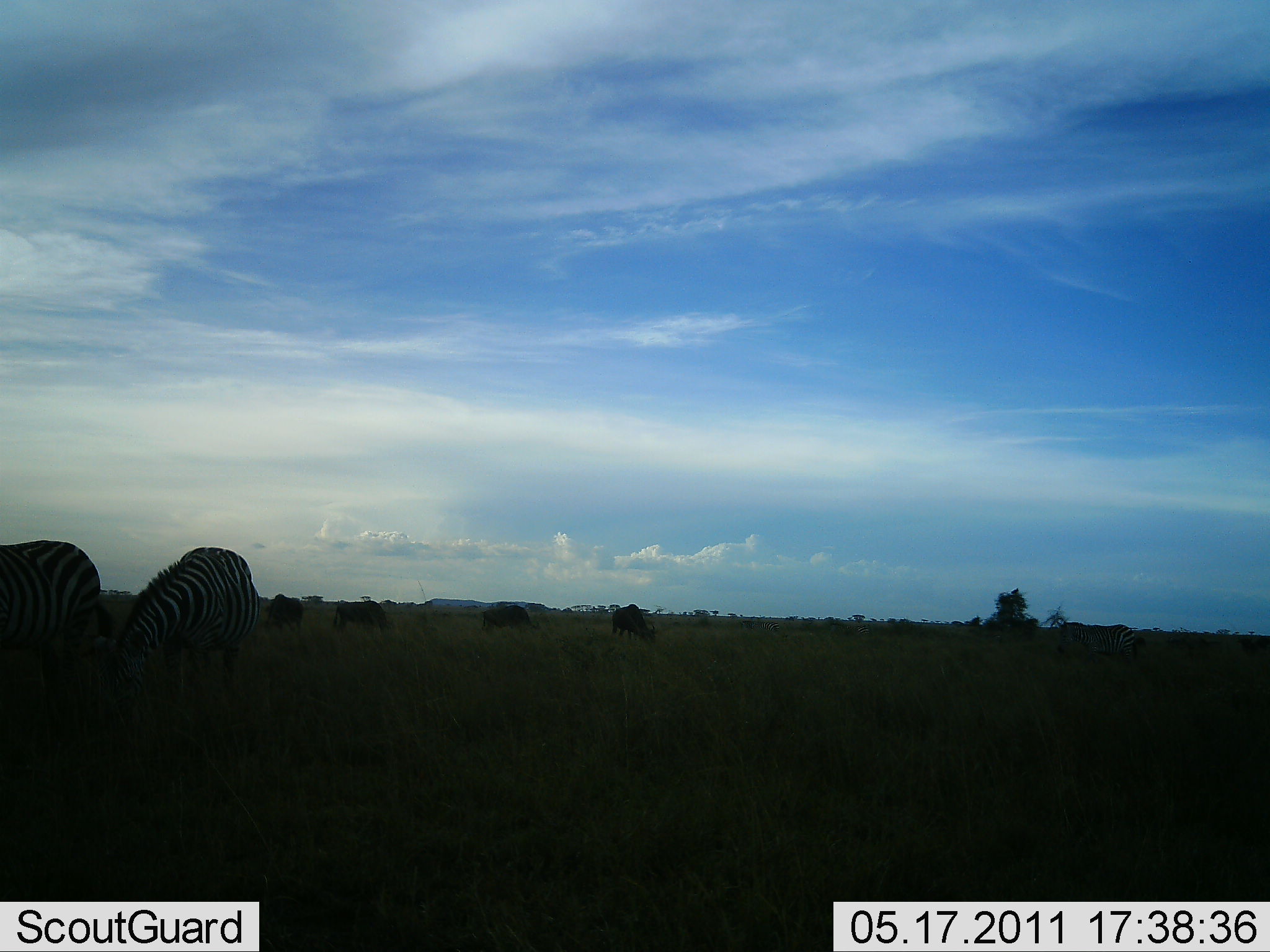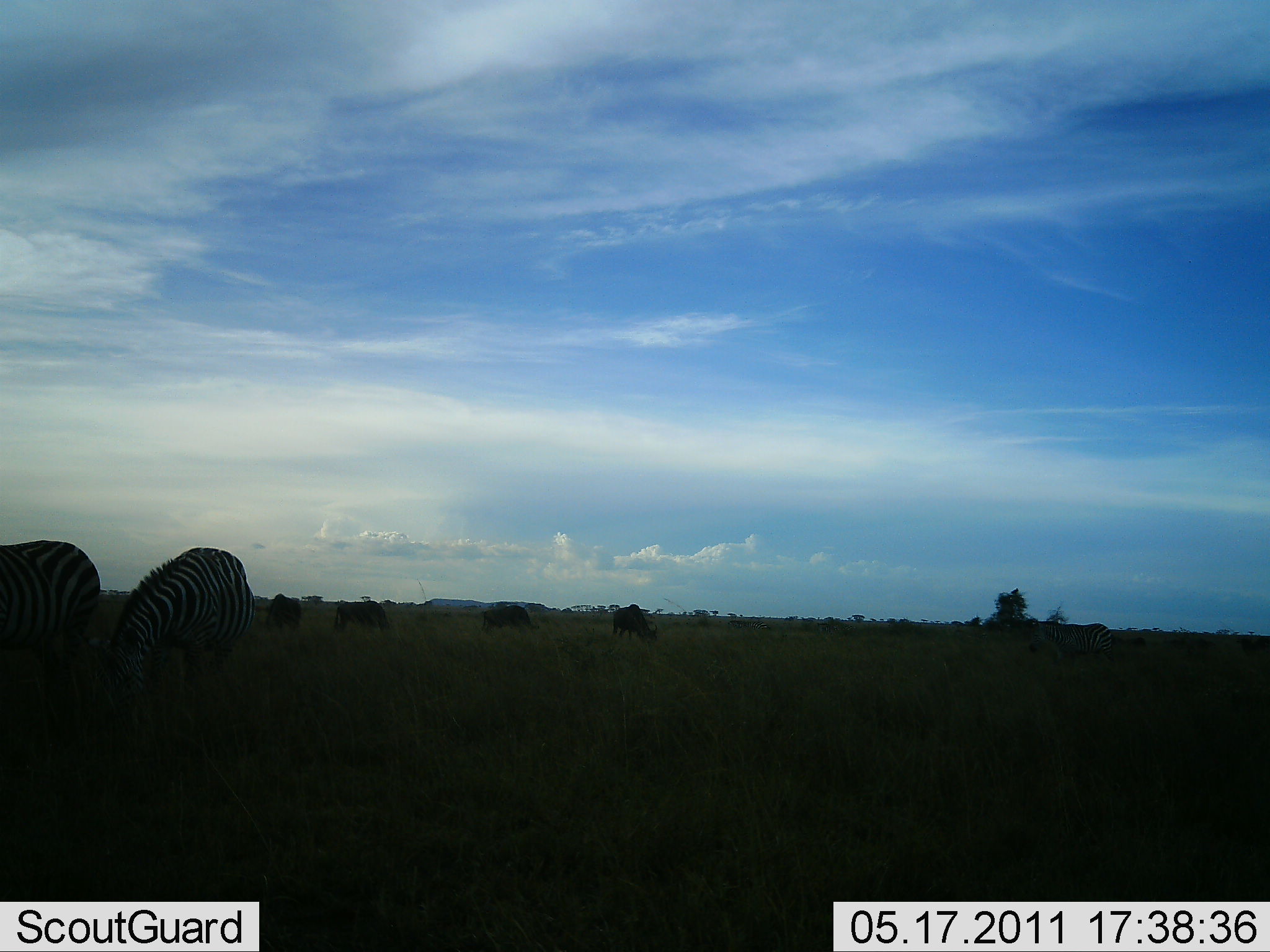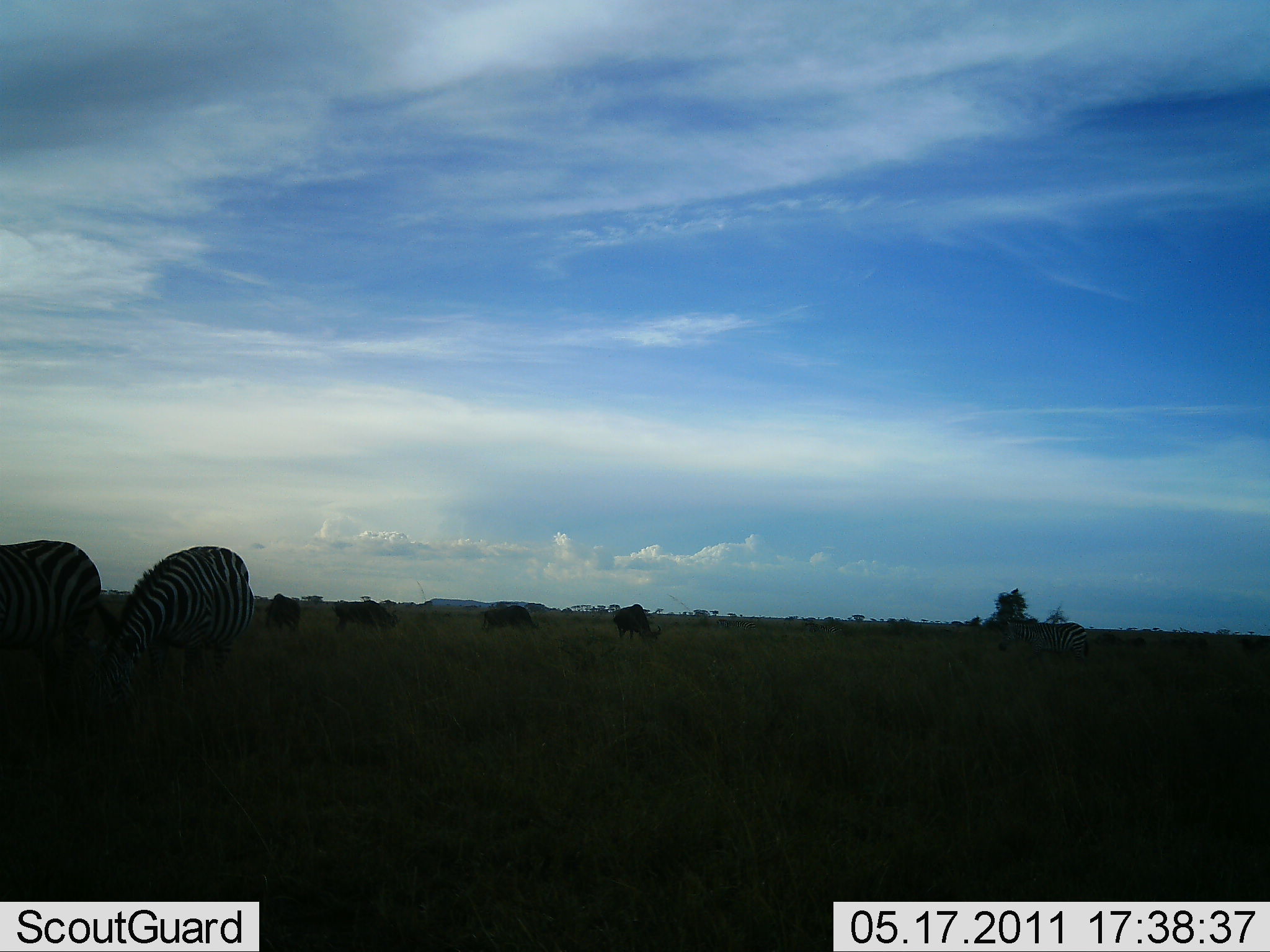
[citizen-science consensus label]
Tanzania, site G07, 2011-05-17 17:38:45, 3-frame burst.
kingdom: Animalia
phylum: Chordata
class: Mammalia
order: Artiodactyla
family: Bovidae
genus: Connochaetes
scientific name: Connochaetes taurinus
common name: blue wildebeest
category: wildebeest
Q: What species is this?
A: Wildebeest (blue wildebeest) (Connochaetes taurinus).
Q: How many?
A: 4.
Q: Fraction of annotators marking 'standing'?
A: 20%.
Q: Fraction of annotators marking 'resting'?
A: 0%.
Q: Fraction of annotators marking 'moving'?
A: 0%.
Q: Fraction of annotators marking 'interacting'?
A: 0%.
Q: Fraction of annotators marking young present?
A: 0%.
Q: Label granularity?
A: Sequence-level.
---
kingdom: Animalia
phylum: Chordata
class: Mammalia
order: Perissodactyla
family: Equidae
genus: Equus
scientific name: Equus quagga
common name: plains zebra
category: zebra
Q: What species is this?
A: Zebra (plains zebra) (Equus quagga).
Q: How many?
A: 2.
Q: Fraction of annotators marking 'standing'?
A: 27%.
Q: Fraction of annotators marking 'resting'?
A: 0%.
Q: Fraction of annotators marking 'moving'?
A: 27%.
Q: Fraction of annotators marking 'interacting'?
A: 0%.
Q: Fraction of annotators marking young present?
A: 0%.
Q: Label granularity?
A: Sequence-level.